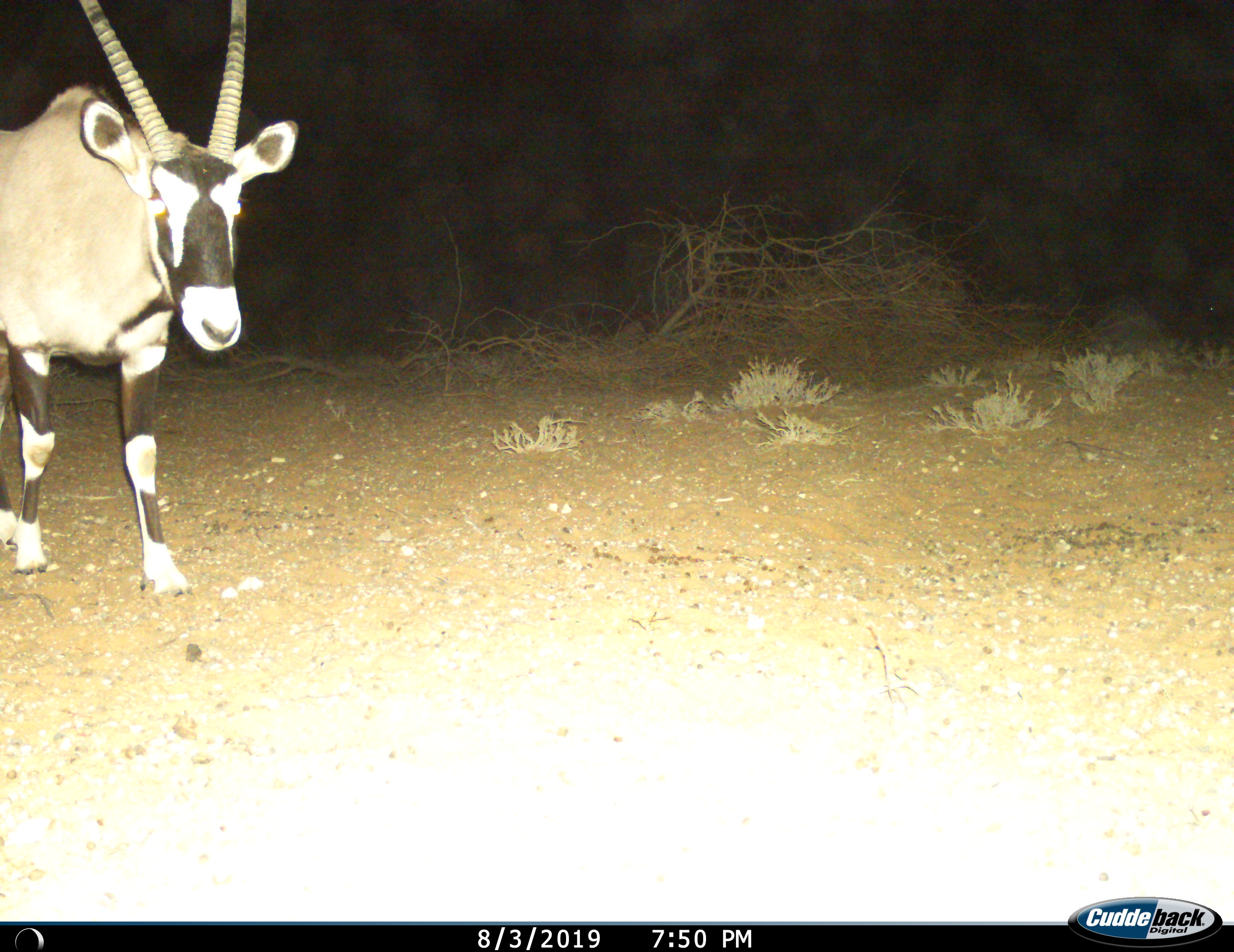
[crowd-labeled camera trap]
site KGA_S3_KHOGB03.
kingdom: Animalia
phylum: Chordata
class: Mammalia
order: Artiodactyla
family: Bovidae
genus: Oryx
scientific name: Oryx gazella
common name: gemsbok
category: oryx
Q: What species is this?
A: Oryx (gemsbok) (Oryx gazella).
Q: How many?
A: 1.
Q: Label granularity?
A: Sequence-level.